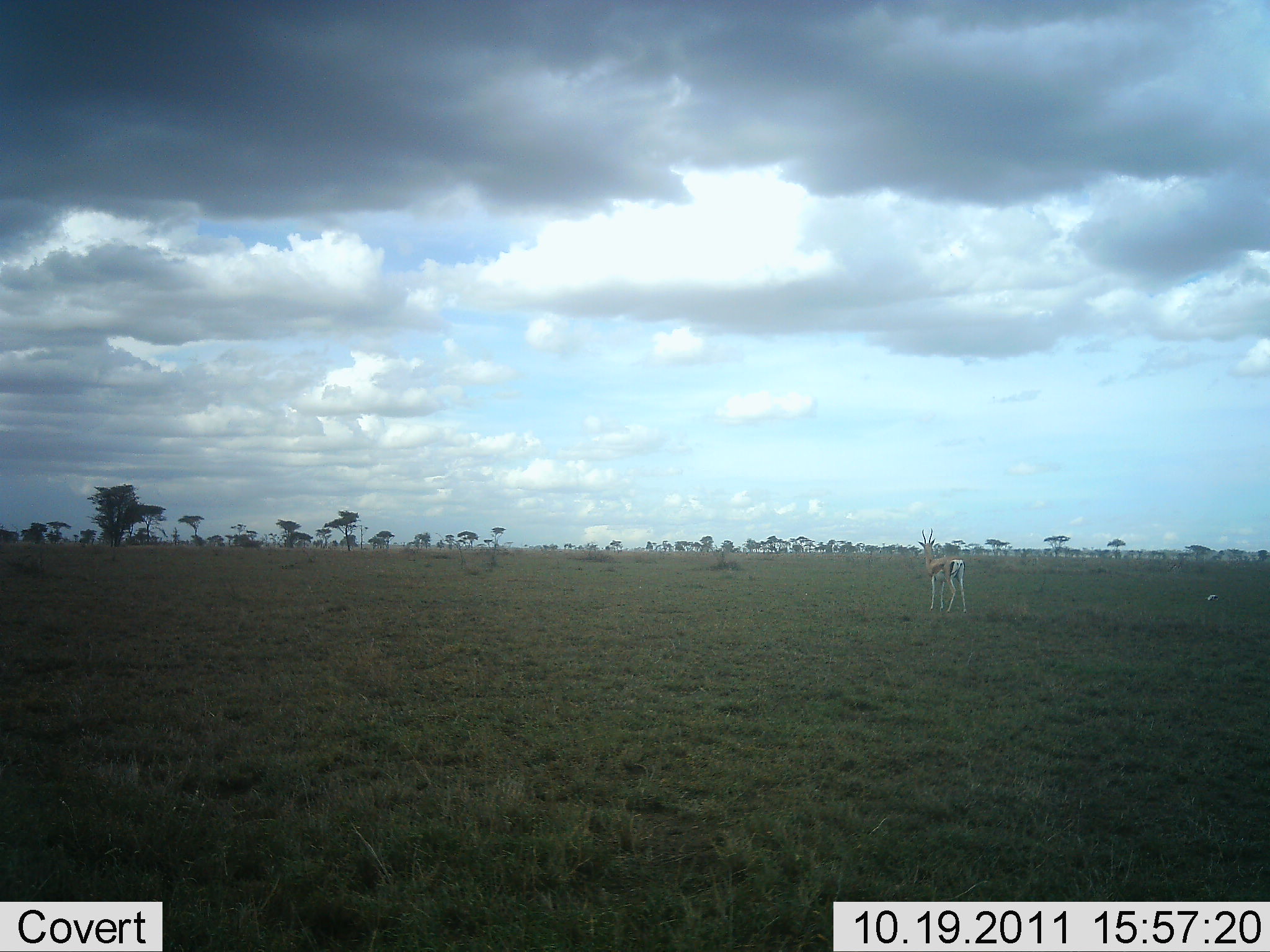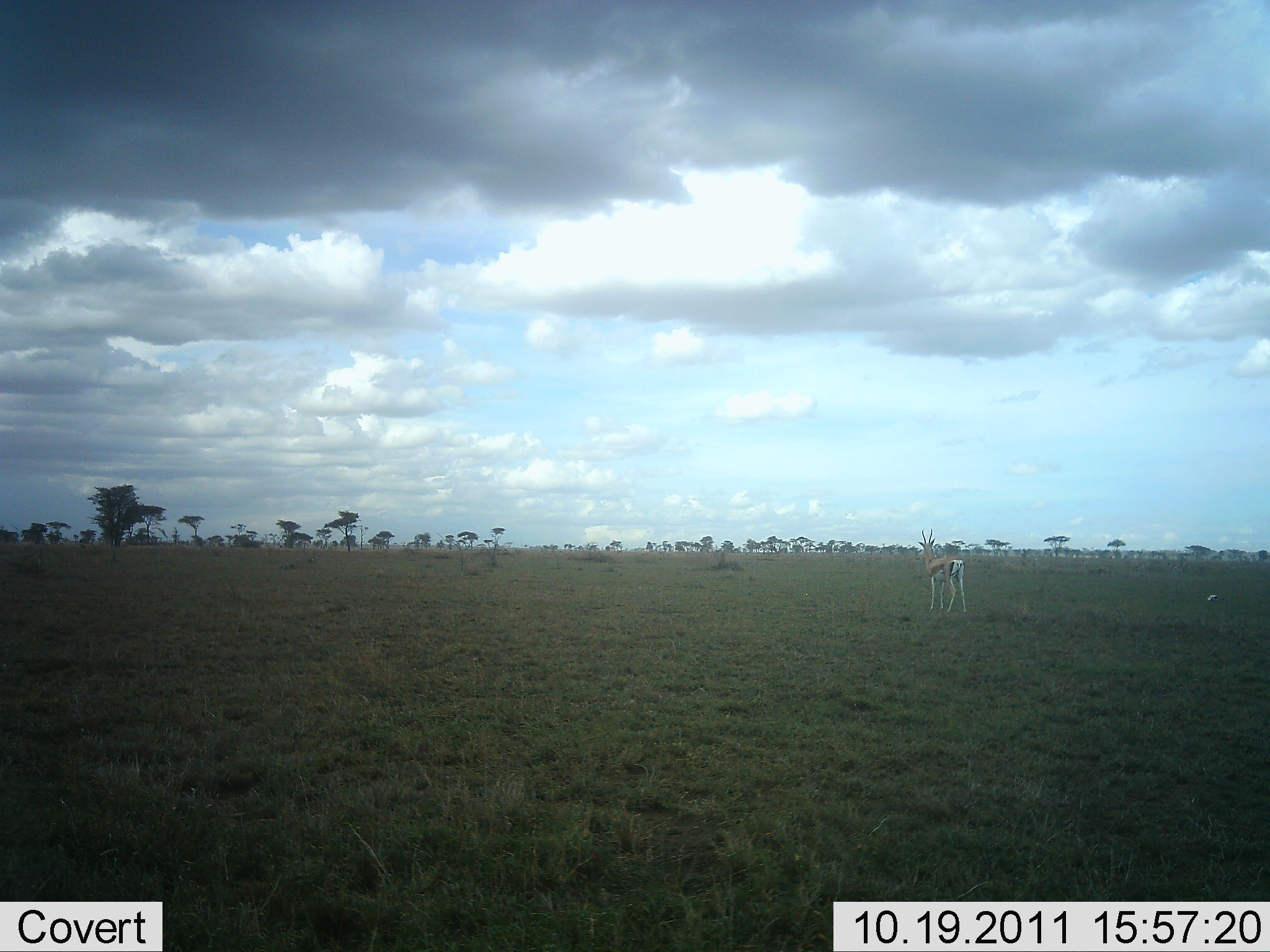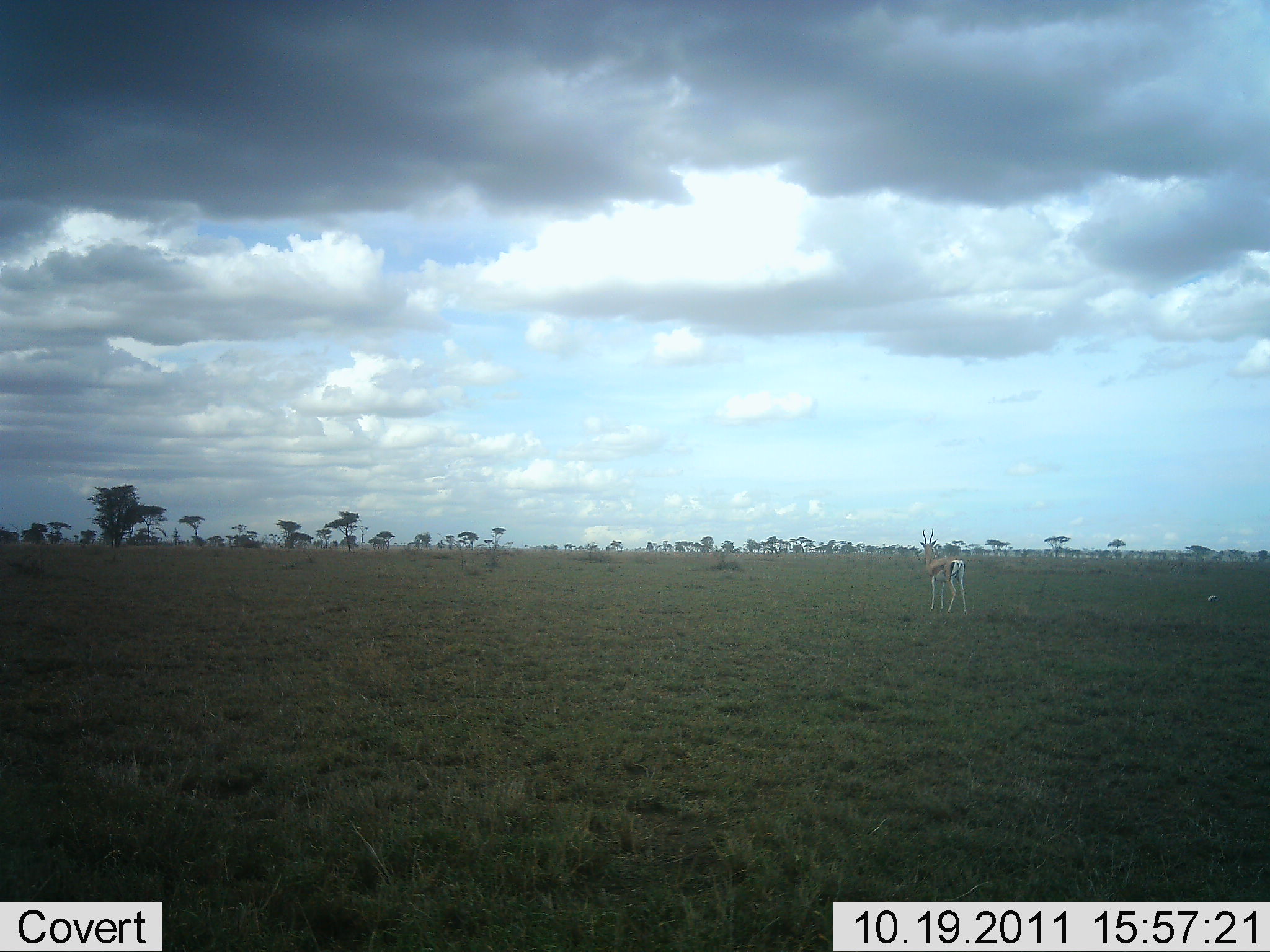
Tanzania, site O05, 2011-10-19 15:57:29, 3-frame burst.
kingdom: Animalia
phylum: Chordata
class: Mammalia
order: Artiodactyla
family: Bovidae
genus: Eudorcas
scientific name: Eudorcas thomsonii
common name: thomson's gazelle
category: gazellethomsons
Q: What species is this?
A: Gazellethomsons (thomson's gazelle) (Eudorcas thomsonii).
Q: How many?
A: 1.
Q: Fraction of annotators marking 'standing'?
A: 100%.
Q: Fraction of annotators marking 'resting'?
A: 0%.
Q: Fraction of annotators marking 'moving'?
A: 0%.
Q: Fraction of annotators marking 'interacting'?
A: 0%.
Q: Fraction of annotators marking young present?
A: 0%.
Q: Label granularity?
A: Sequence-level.